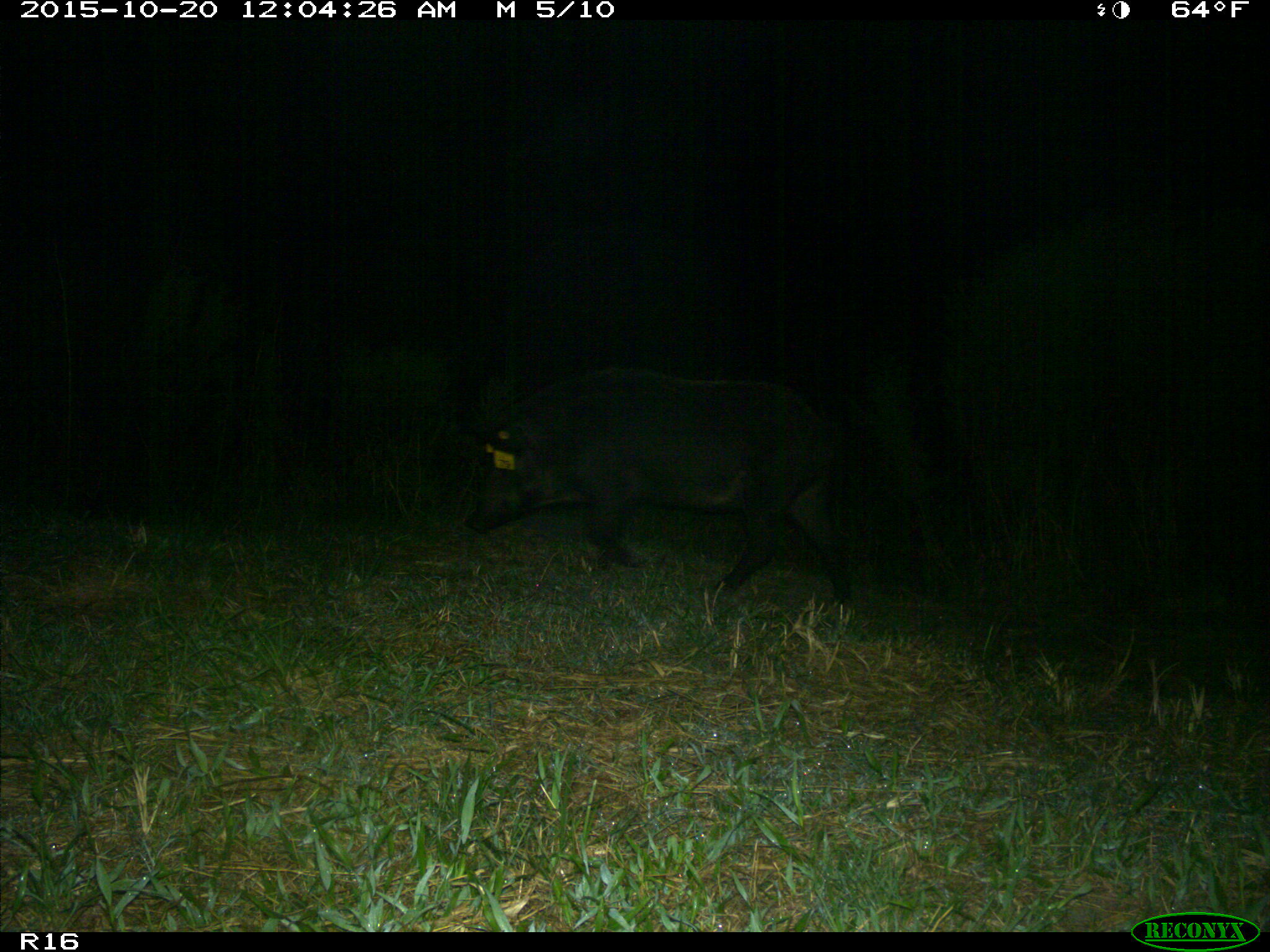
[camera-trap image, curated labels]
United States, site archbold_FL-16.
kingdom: Animalia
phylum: Chordata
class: Mammalia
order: Artiodactyla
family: Suidae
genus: Sus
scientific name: Sus scrofa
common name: wild boar